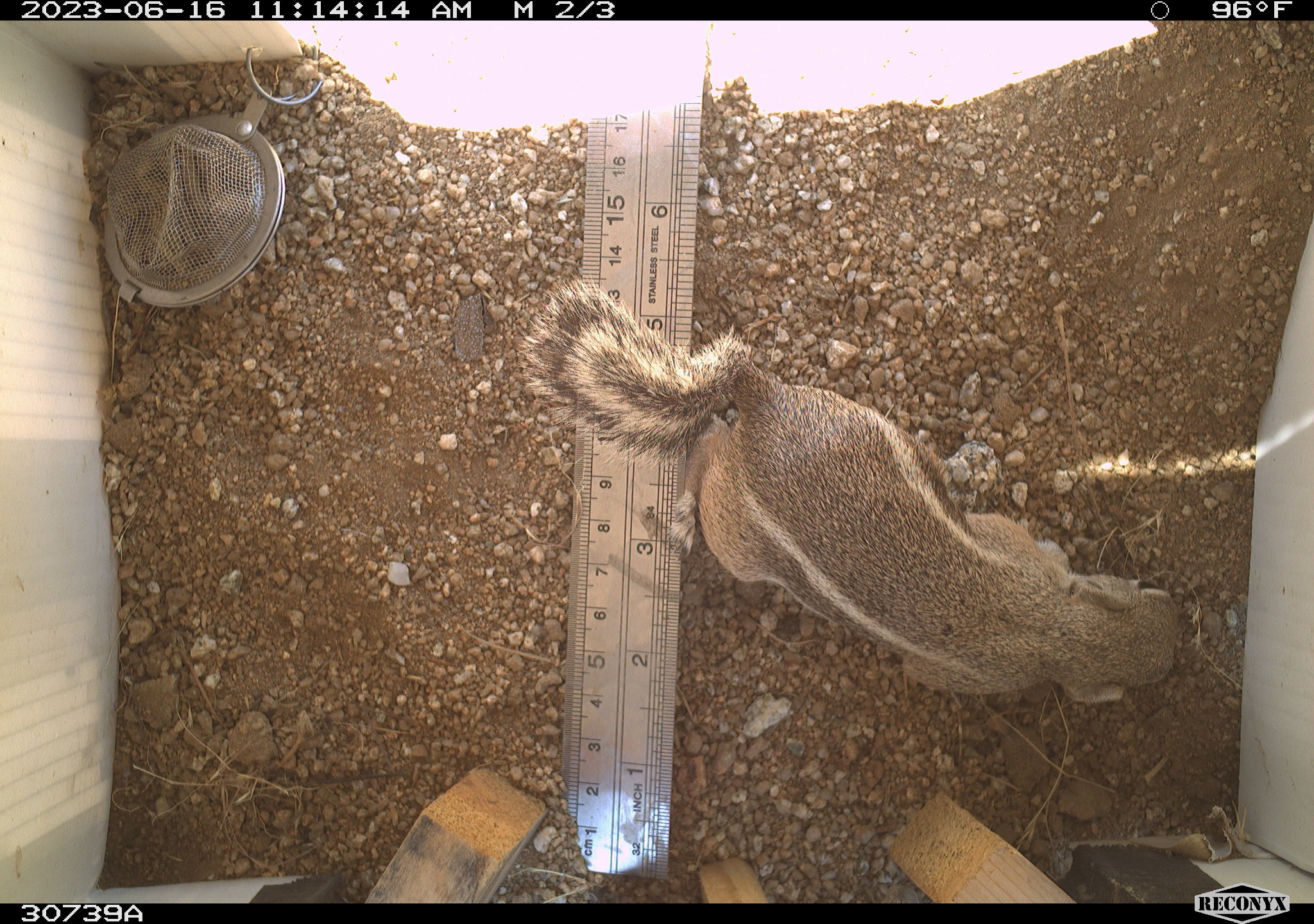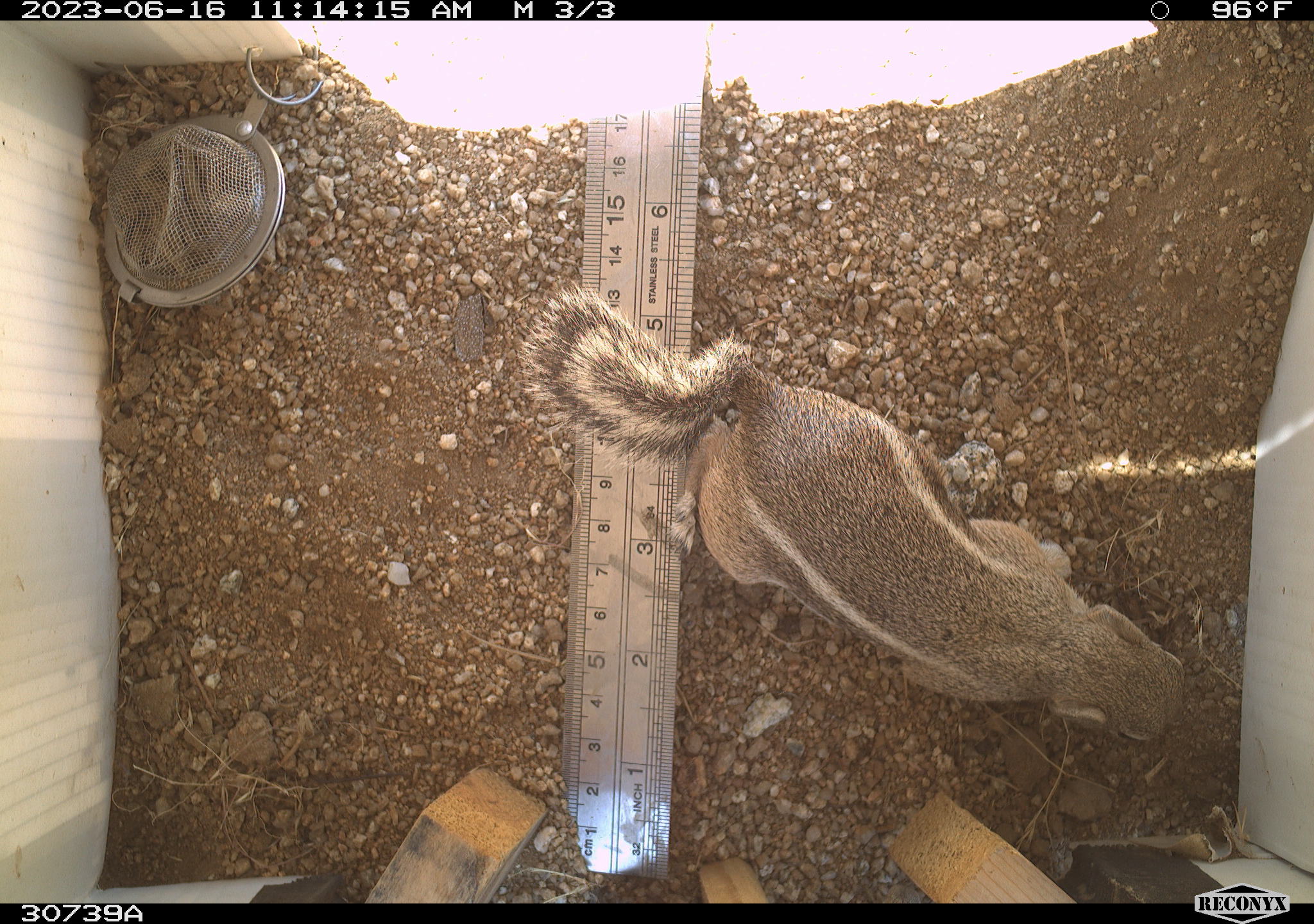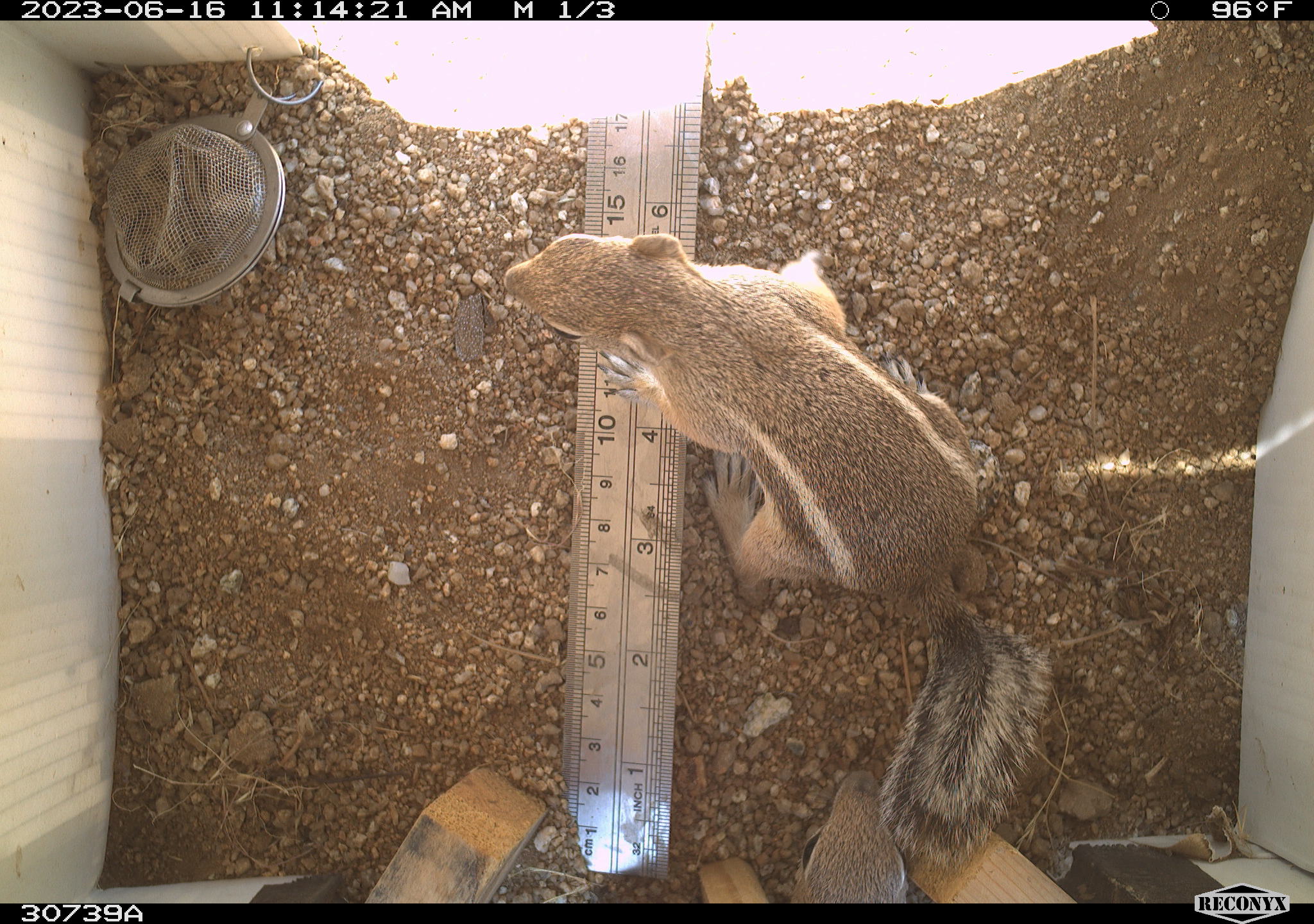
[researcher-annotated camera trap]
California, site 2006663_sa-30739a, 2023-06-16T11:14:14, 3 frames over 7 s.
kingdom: Animalia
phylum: Chordata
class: Mammalia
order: Rodentia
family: Sciuridae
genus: Ammospermophilus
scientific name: Ammospermophilus leucurus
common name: white-tailed antelope squirrel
White-tailed antelope squirrel (Ammospermophilus leucurus).